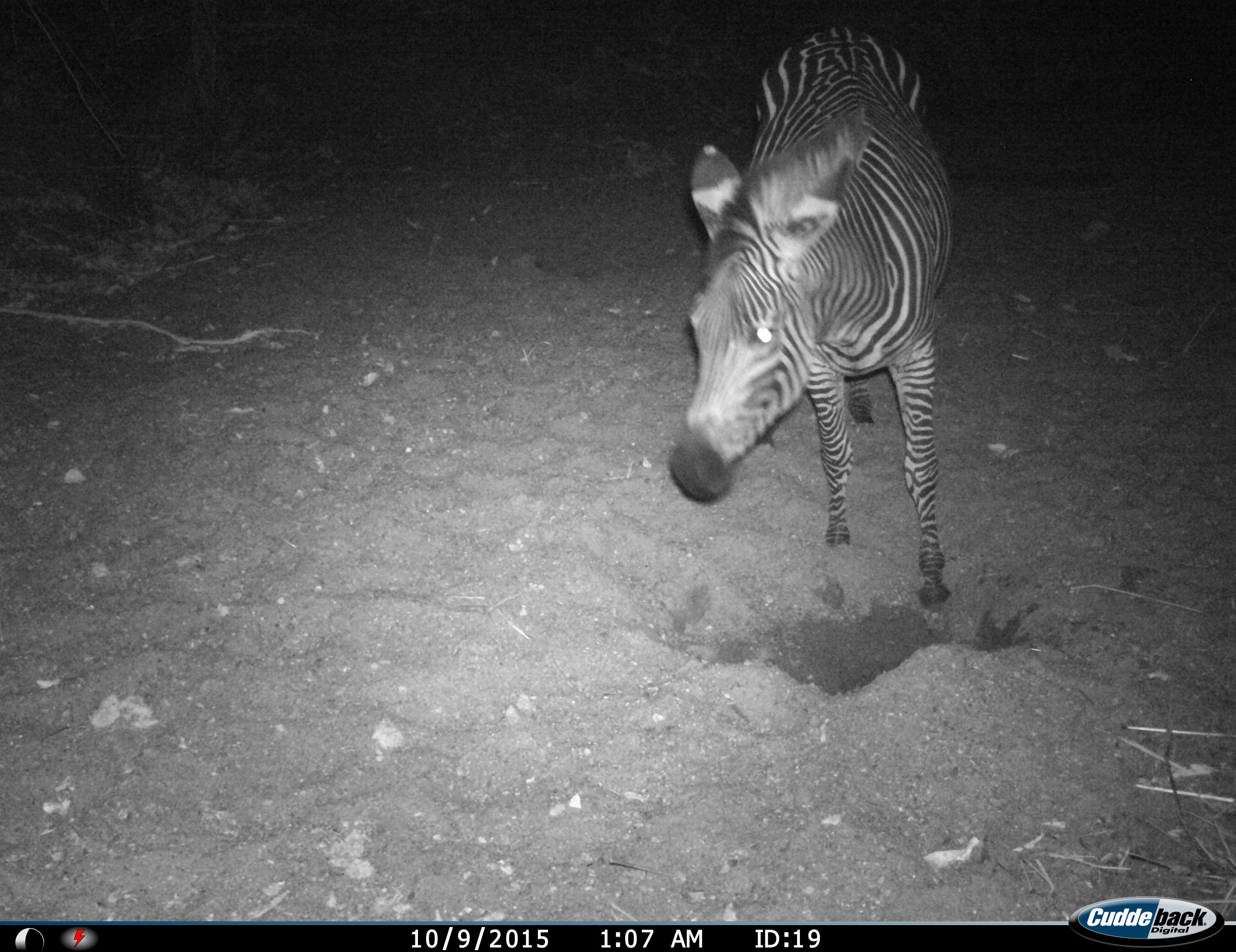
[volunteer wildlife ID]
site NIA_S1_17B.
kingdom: Animalia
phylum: Chordata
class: Mammalia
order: Perissodactyla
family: Equidae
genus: Equus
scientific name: Equus quagga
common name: plains zebra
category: zebraplains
Zebraplains (plains zebra) (Equus quagga), count 1. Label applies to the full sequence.